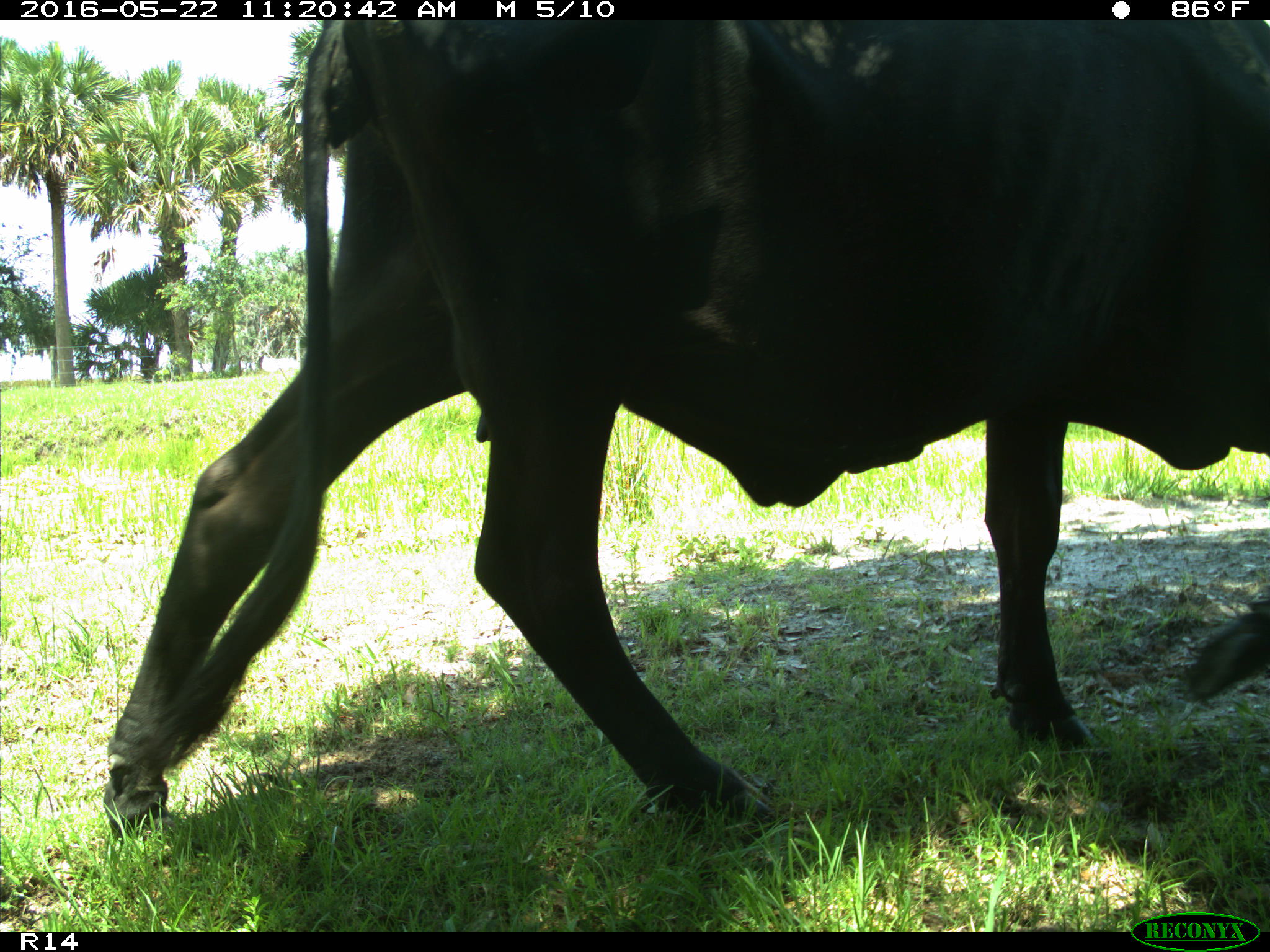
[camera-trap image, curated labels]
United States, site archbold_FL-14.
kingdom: Animalia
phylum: Chordata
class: Mammalia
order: Artiodactyla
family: Bovidae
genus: Bos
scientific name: Bos taurus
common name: domestic cow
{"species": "Bos taurus (domestic cow)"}